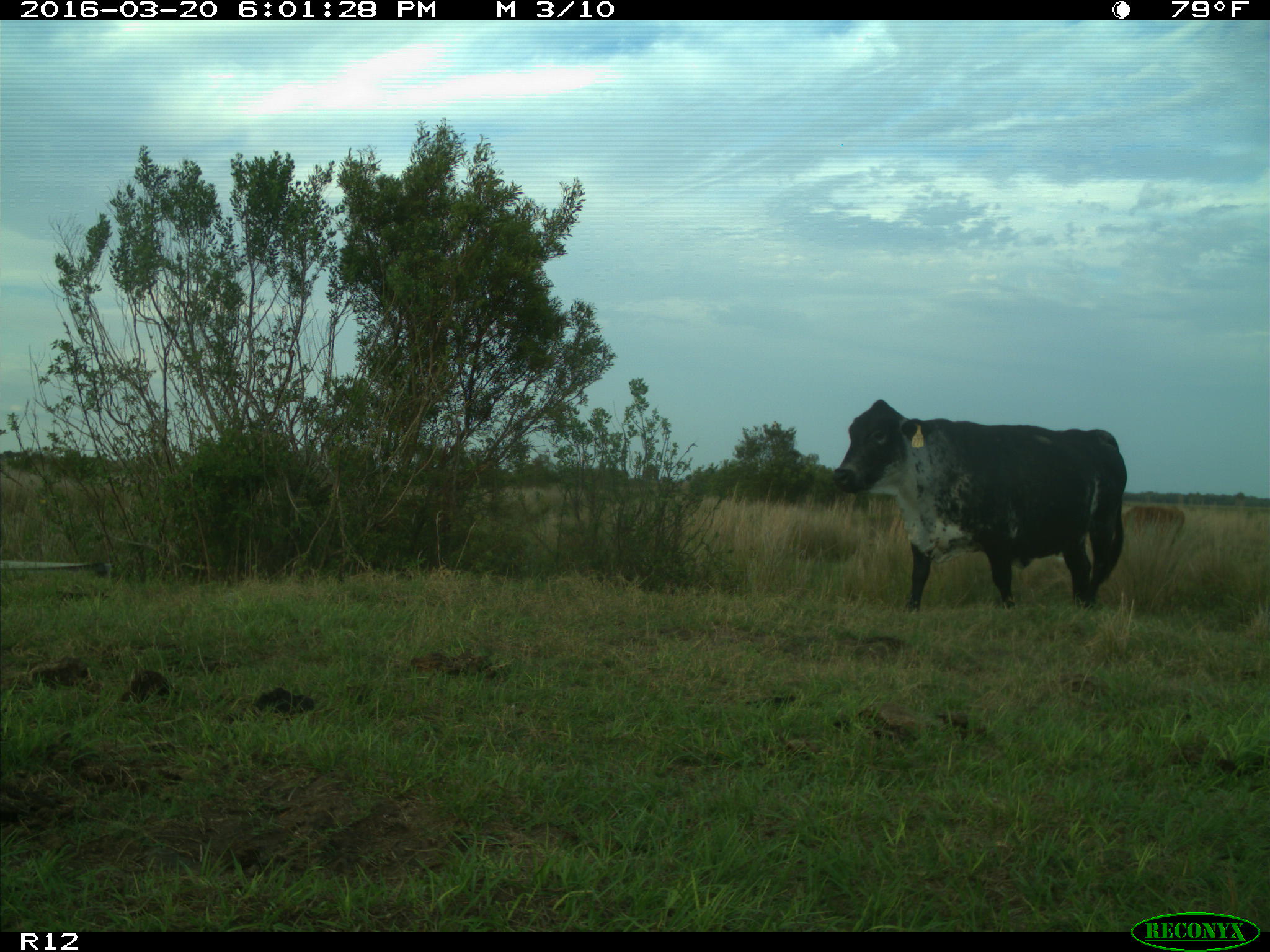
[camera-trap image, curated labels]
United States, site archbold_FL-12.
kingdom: Animalia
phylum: Chordata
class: Mammalia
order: Artiodactyla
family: Bovidae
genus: Bos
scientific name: Bos taurus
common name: domestic cow